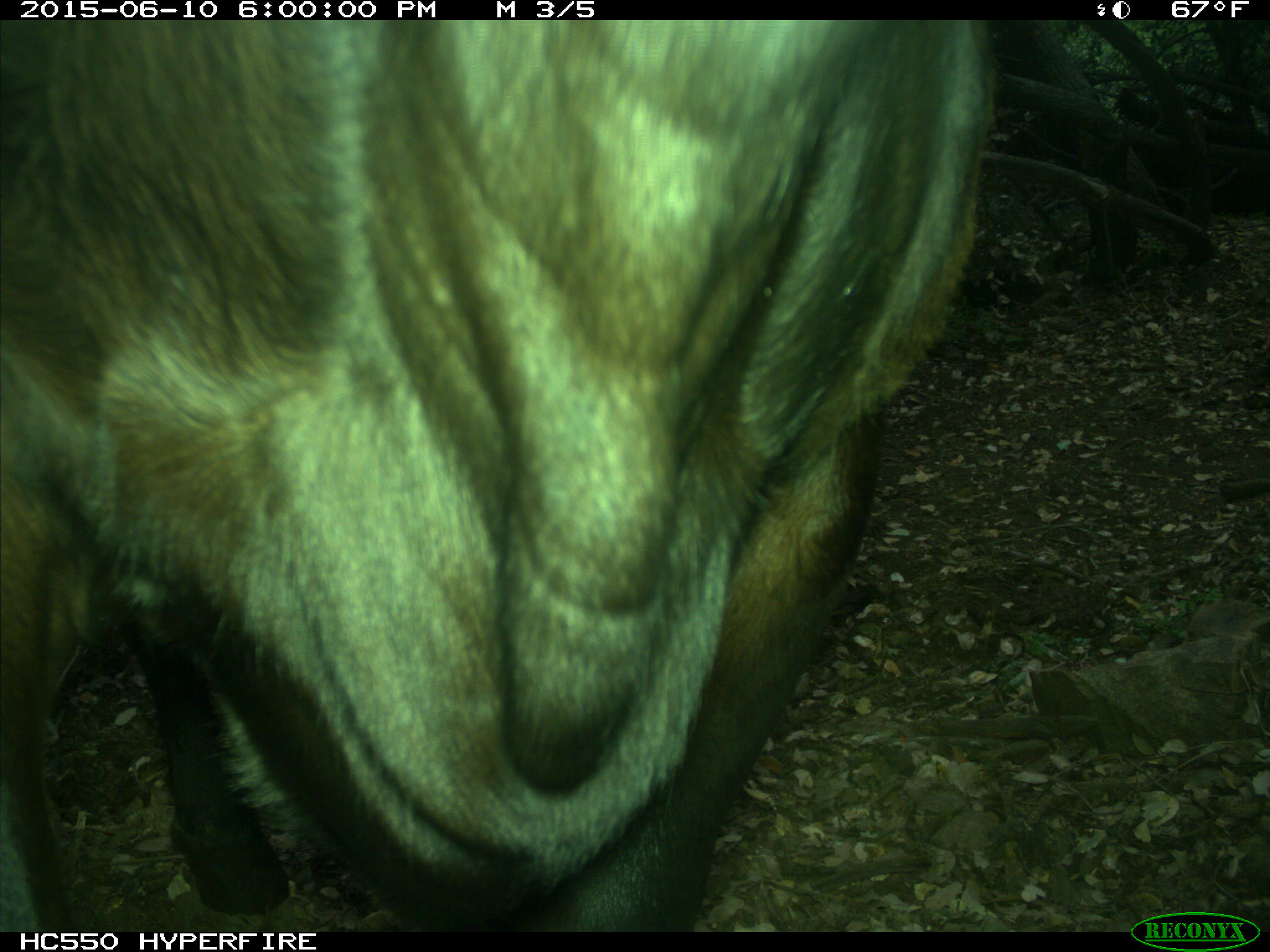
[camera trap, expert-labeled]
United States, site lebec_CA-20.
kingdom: Animalia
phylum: Chordata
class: Mammalia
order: Artiodactyla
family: Bovidae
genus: Bos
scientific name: Bos taurus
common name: domestic cow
Bos taurus (domestic cow).